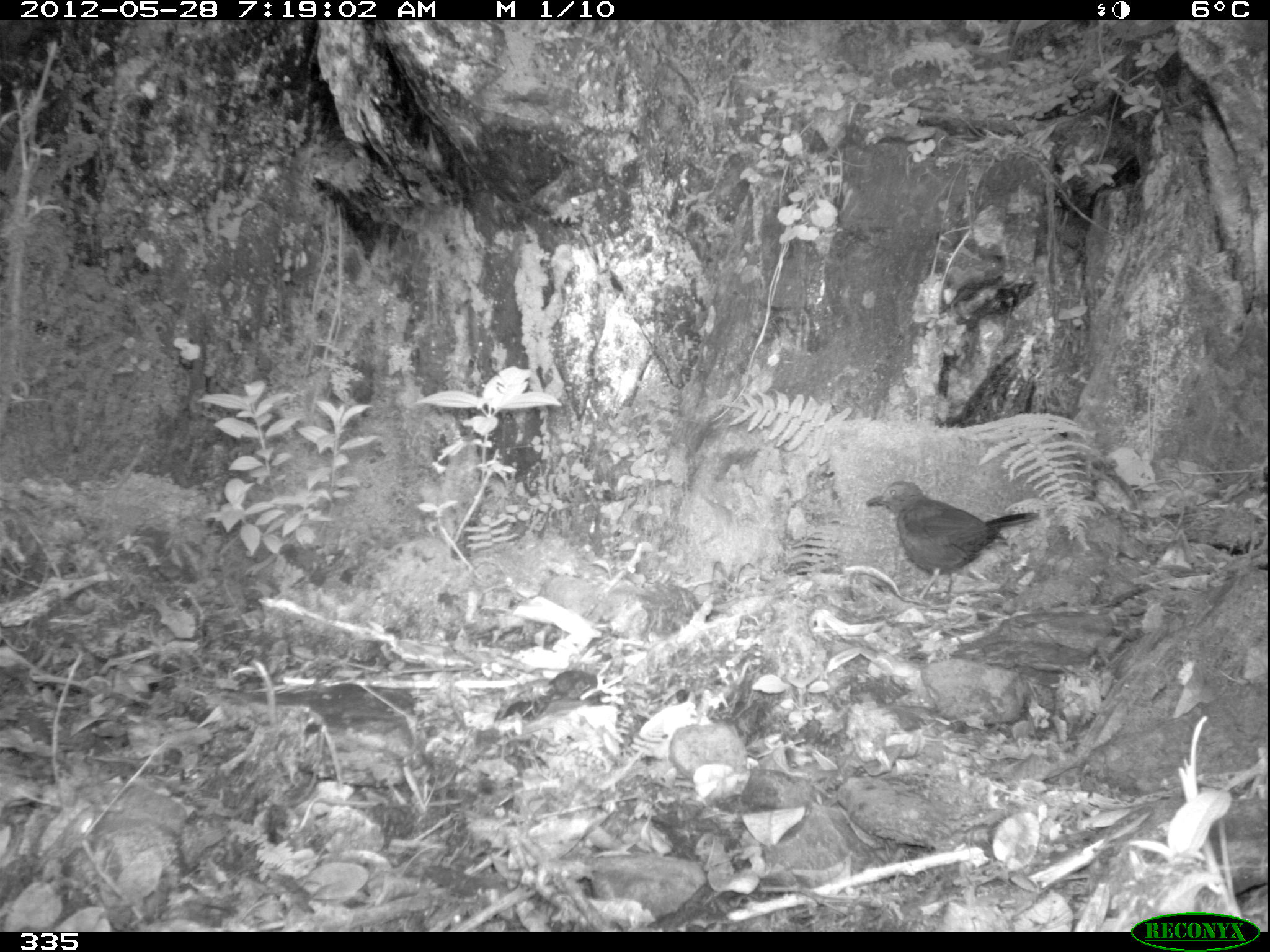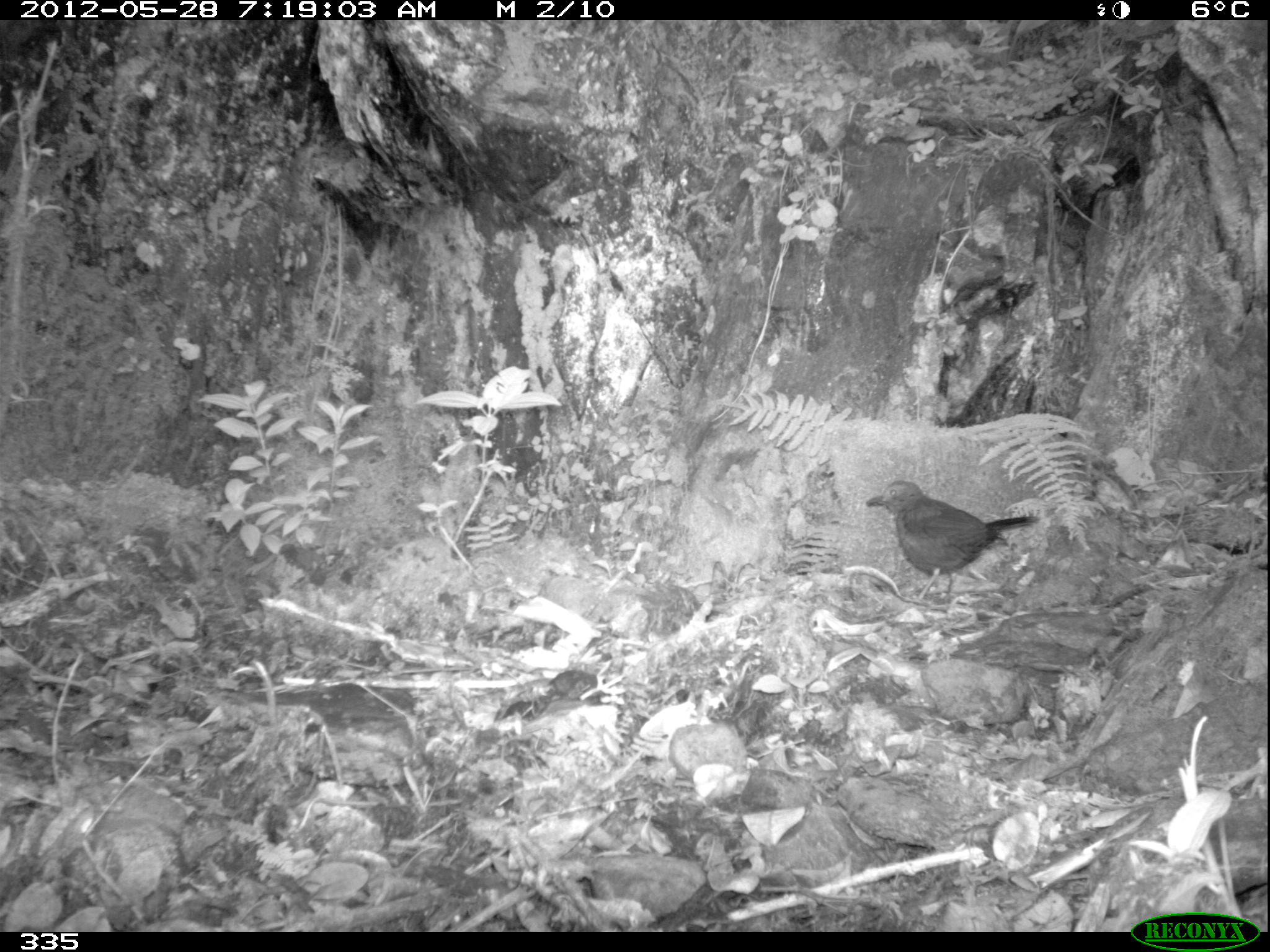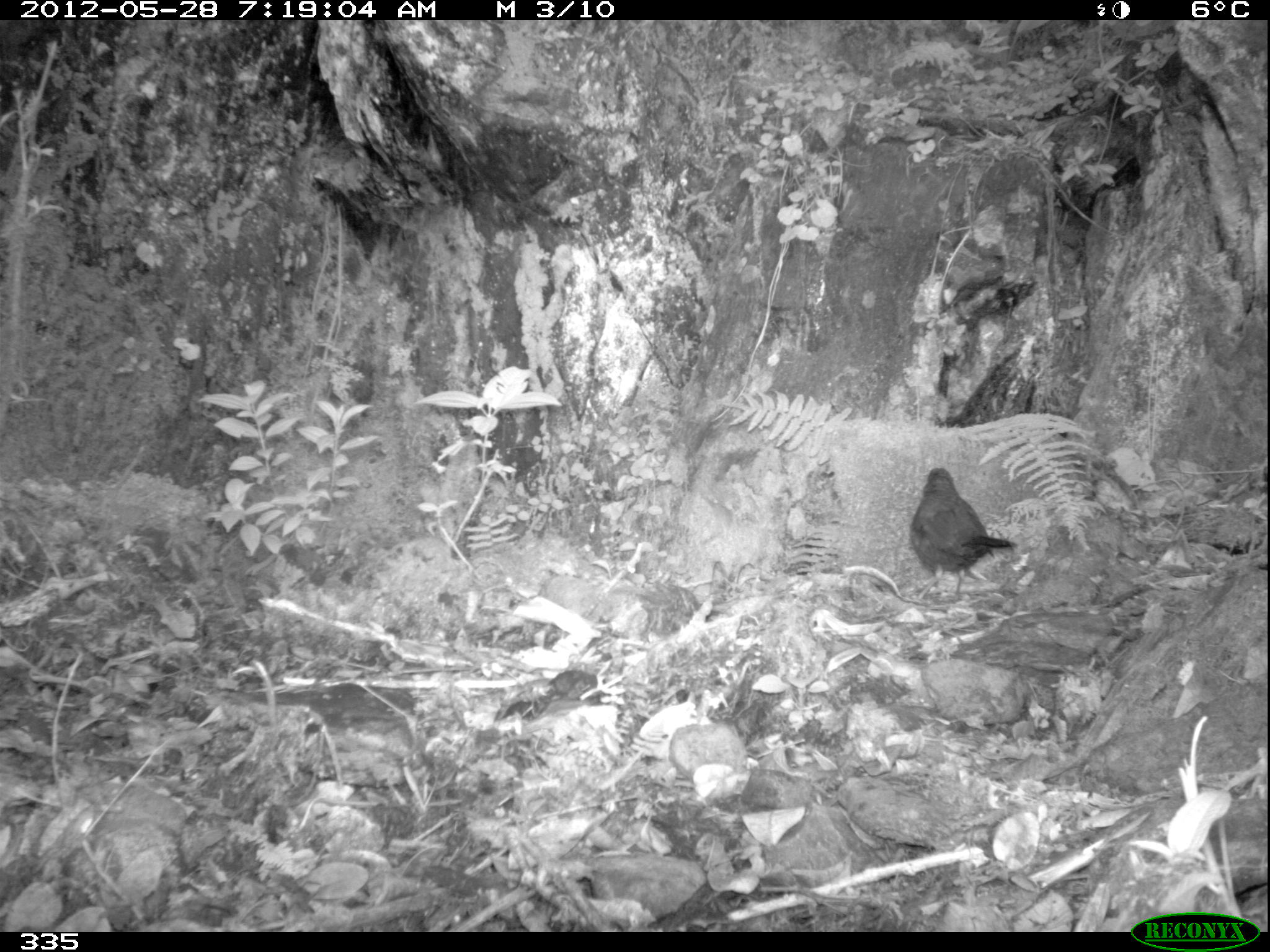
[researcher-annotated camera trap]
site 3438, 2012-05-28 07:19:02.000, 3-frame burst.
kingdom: Animalia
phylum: Chordata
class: Aves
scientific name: Aves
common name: bird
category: unknown bird